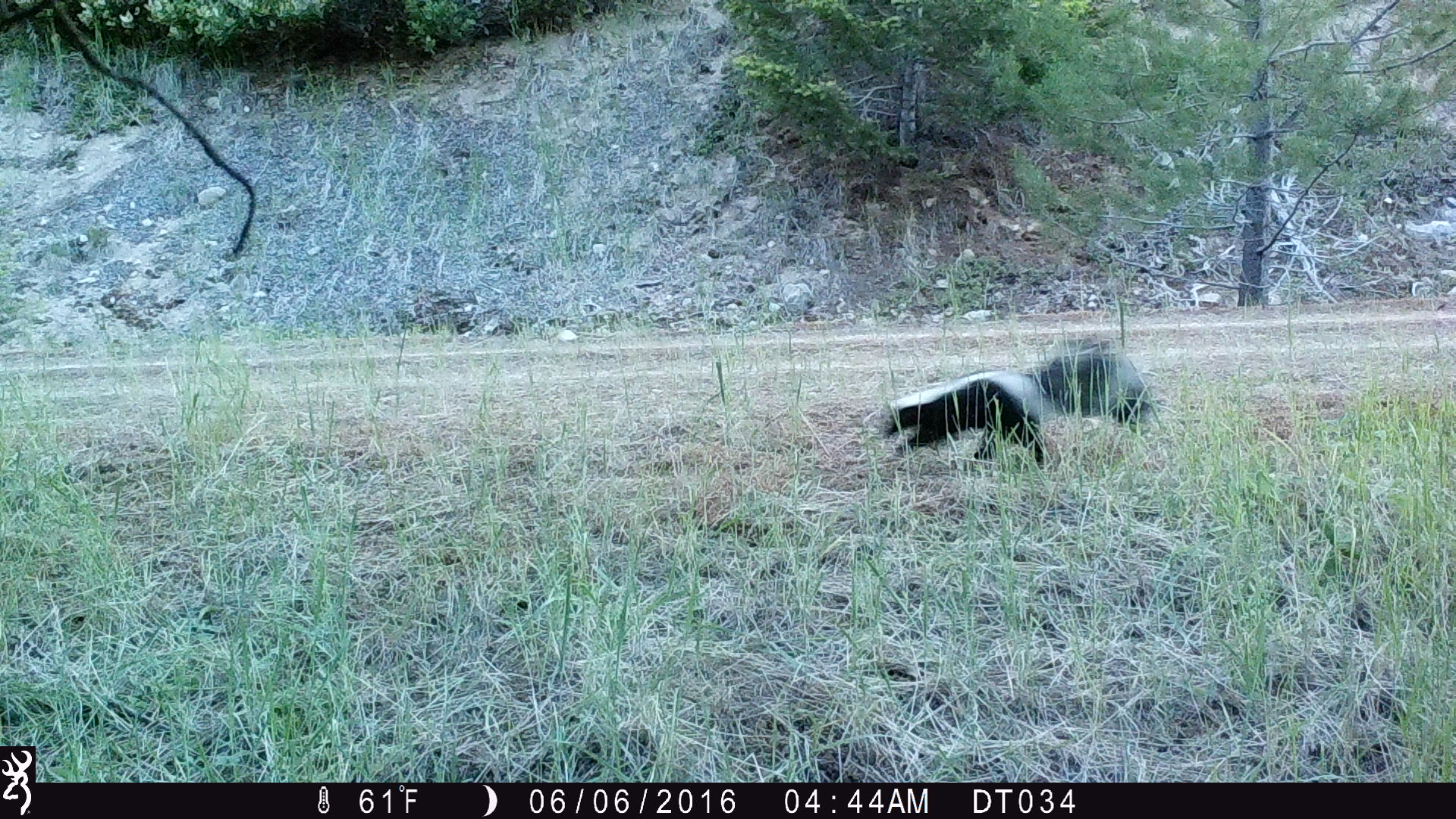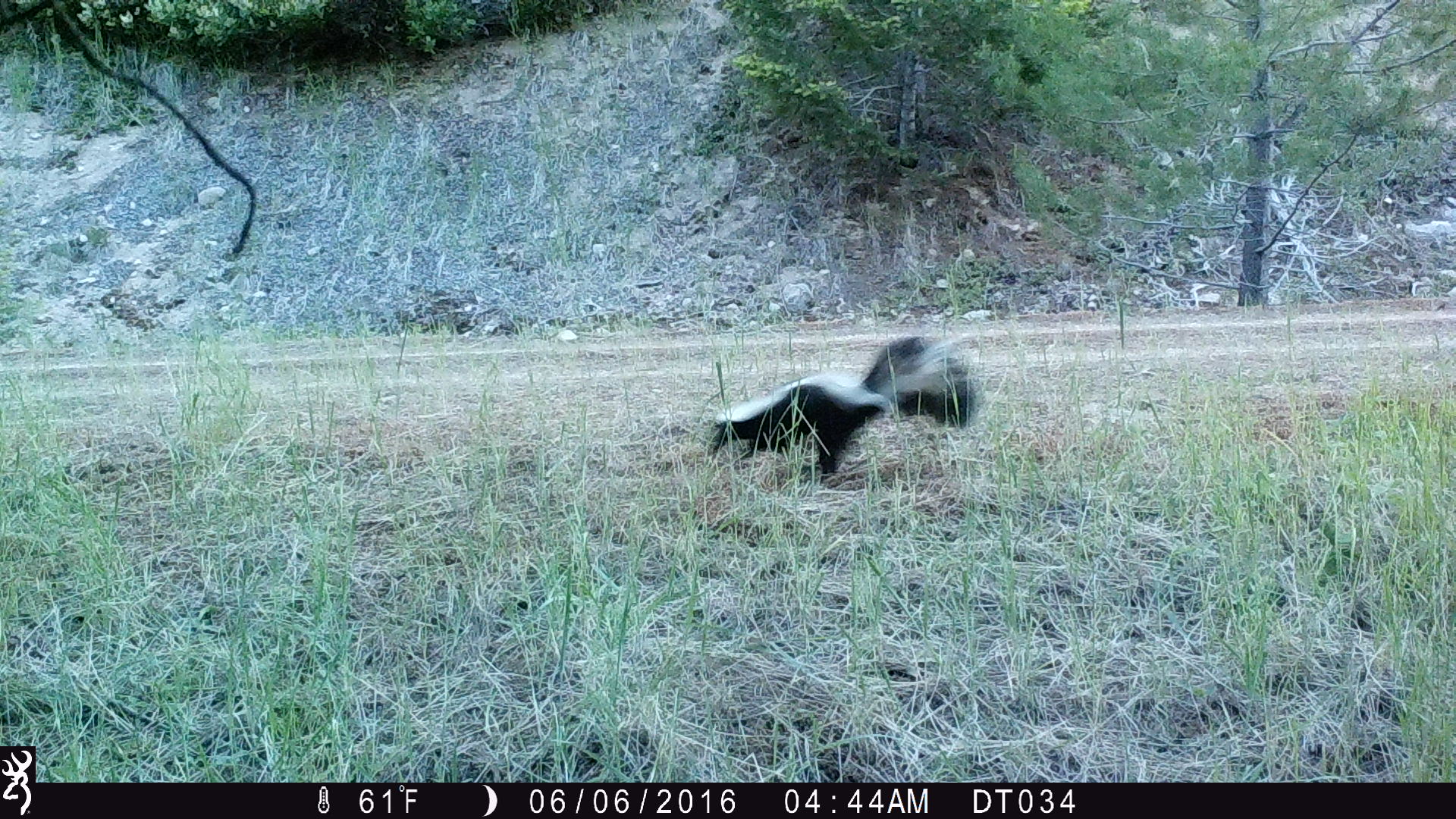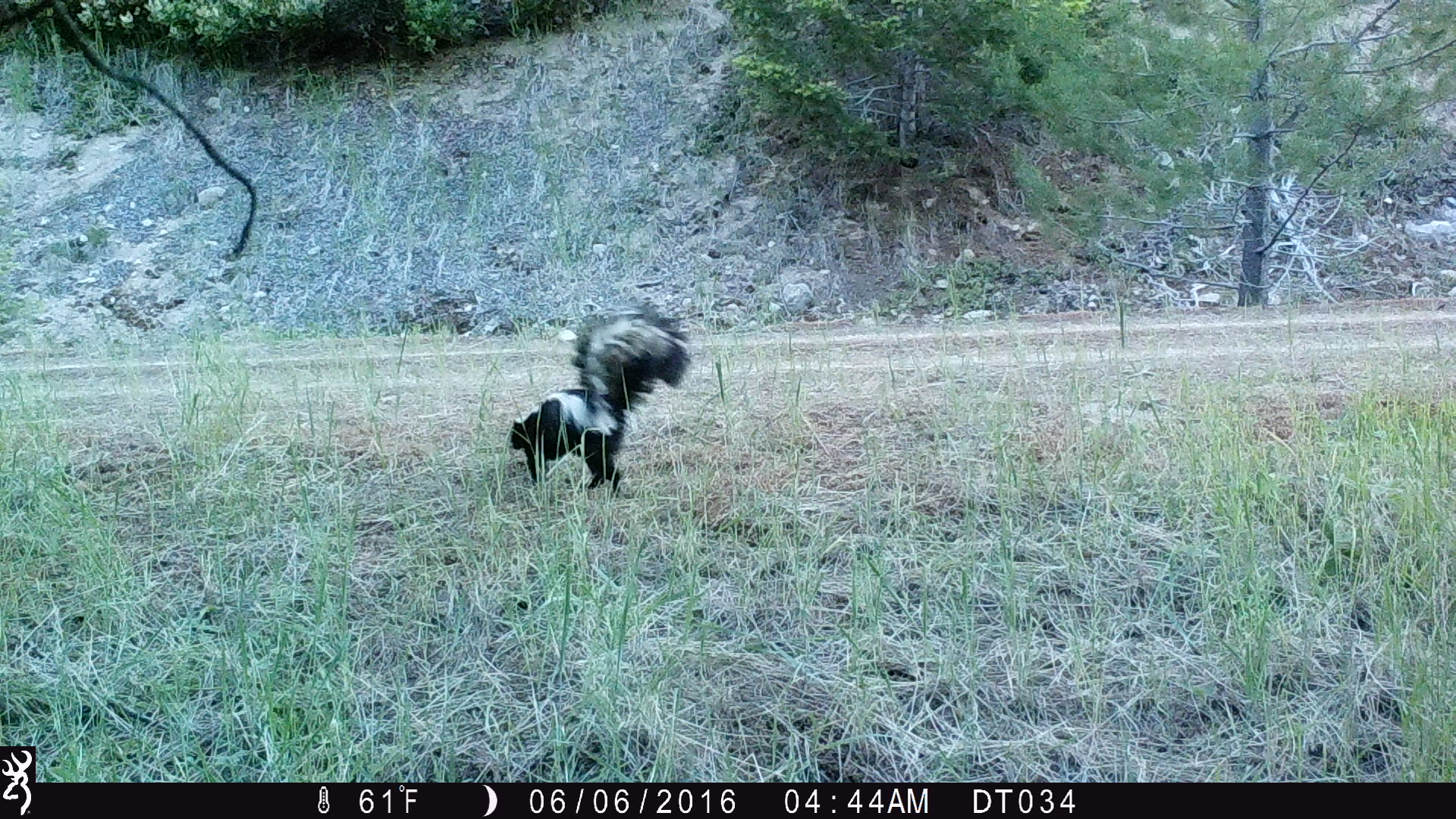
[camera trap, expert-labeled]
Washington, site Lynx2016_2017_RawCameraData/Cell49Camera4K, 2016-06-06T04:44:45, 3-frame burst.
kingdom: Animalia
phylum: Chordata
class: Mammalia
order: Carnivora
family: Mephitidae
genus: Mephitis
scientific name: Mephitis mephitis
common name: striped skunk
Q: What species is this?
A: Mephitis mephitis (striped skunk).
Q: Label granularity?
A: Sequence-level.